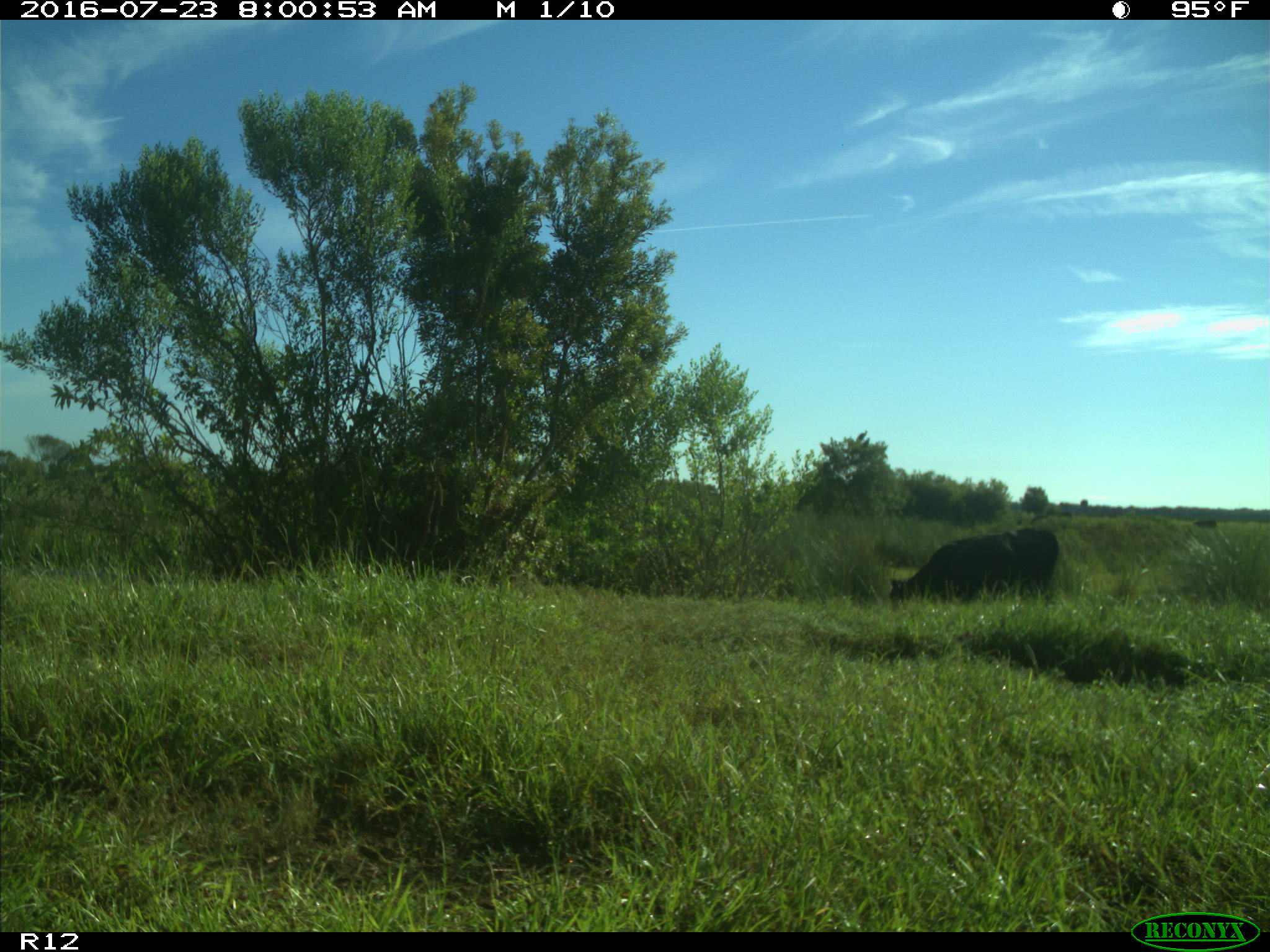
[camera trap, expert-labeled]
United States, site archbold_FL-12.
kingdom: Animalia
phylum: Chordata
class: Mammalia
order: Artiodactyla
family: Bovidae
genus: Bos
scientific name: Bos taurus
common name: domestic cow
Bos taurus (domestic cow).